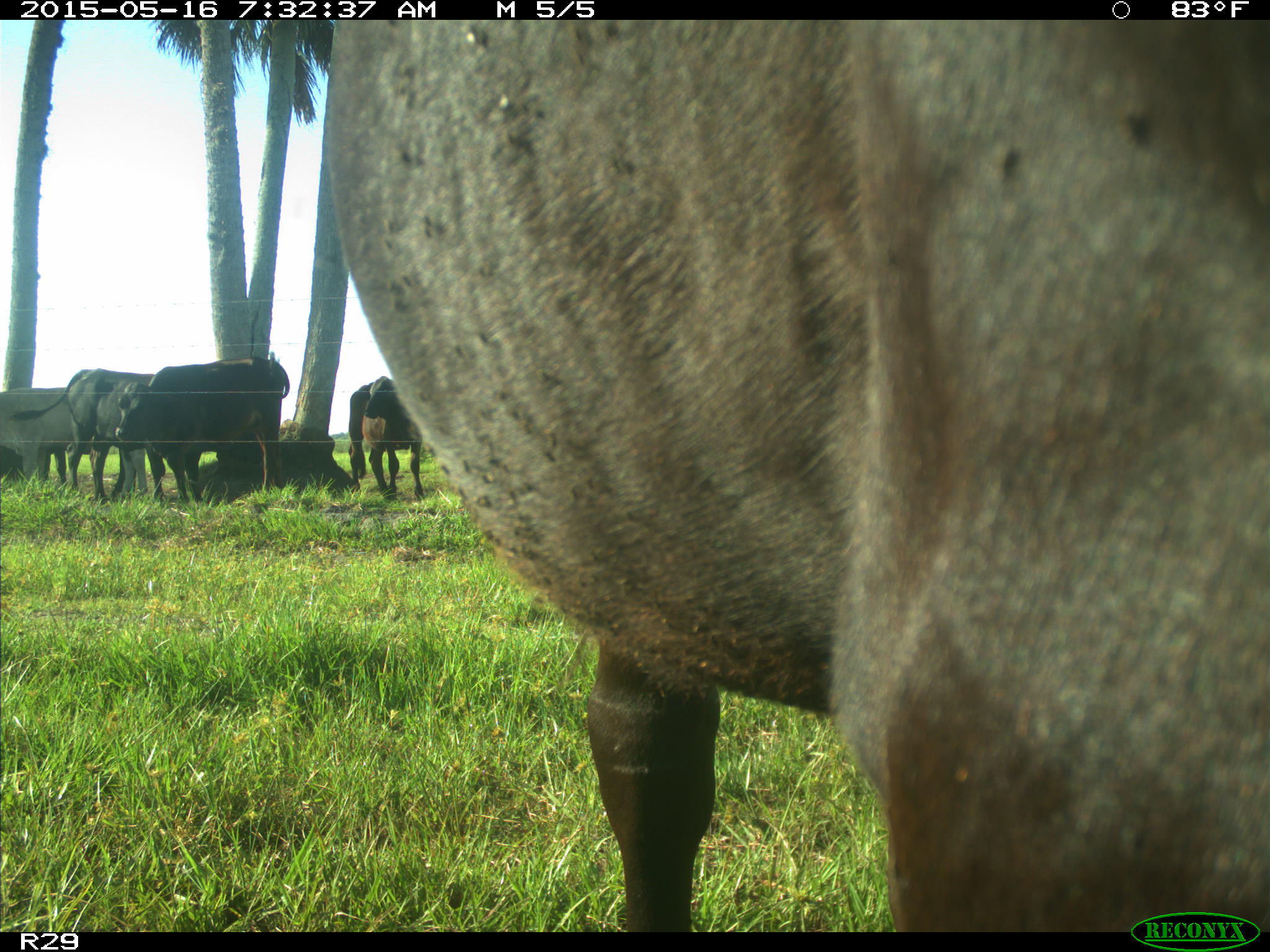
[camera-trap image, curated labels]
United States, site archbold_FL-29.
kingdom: Animalia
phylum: Chordata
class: Mammalia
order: Artiodactyla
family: Bovidae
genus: Bos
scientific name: Bos taurus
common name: domestic cow